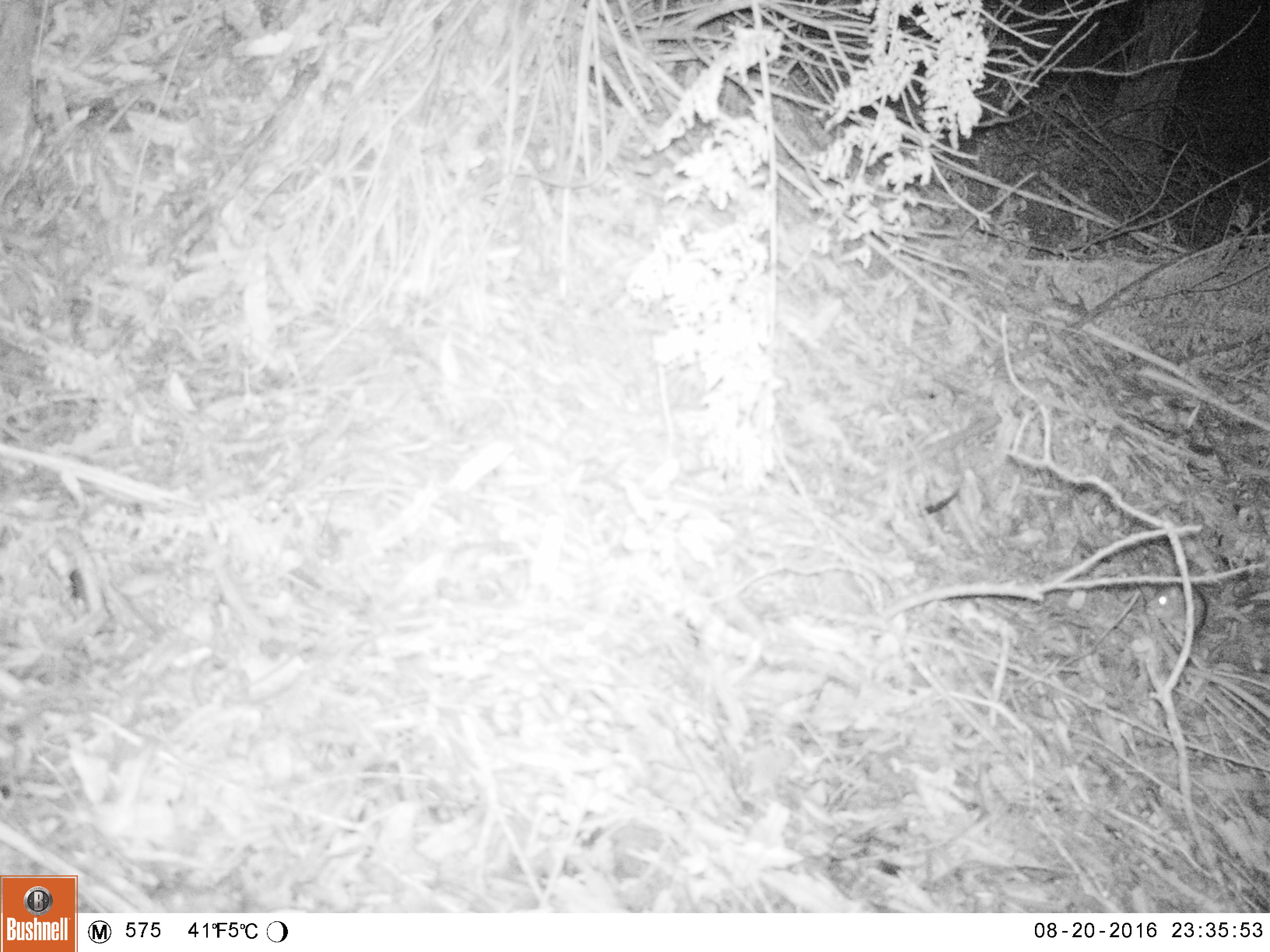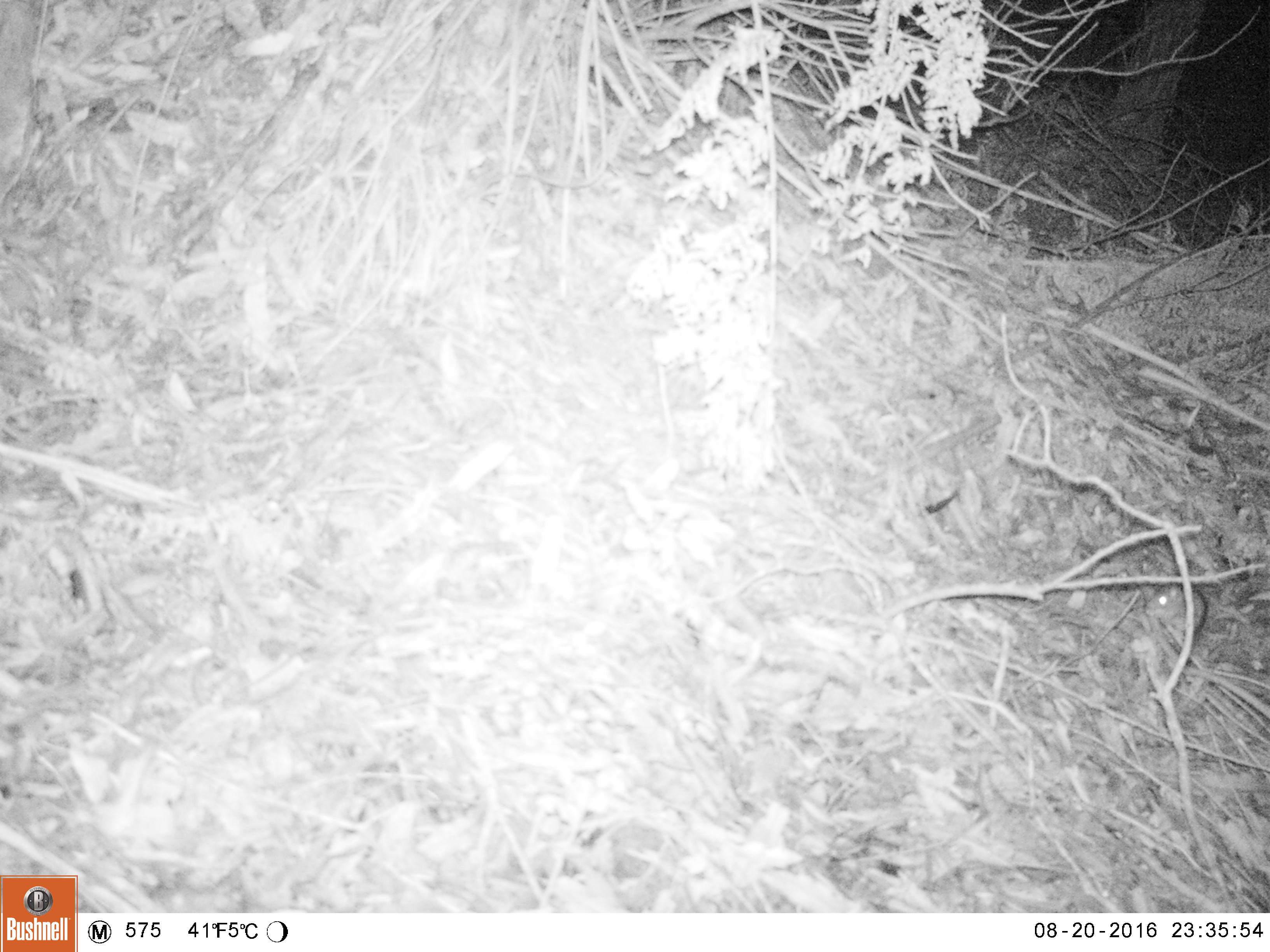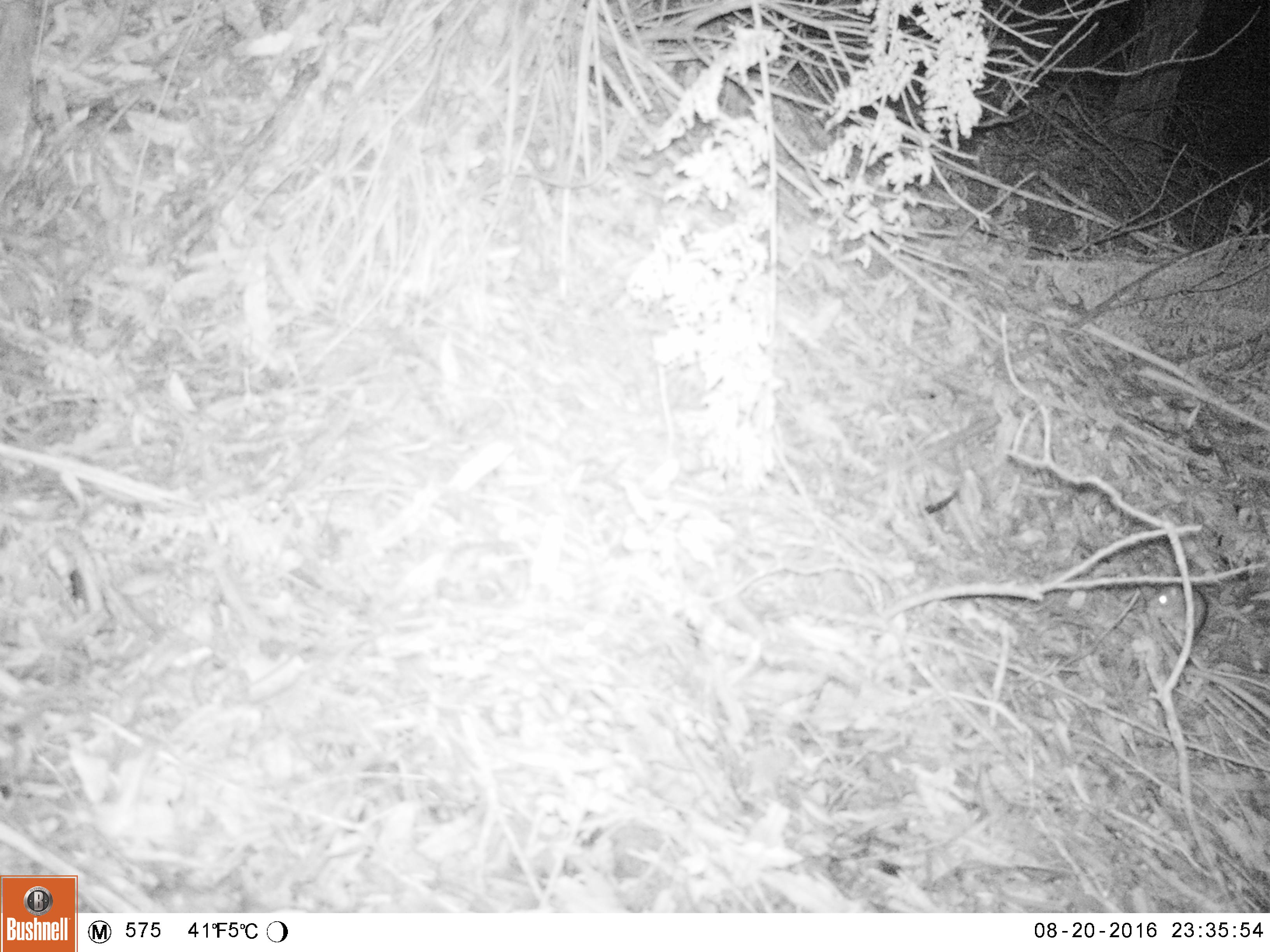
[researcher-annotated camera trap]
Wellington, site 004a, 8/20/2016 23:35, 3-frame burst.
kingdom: Animalia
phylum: Chordata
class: Mammalia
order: Rodentia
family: Muridae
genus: Rattus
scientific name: Rattus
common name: rat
Rat (Rattus).